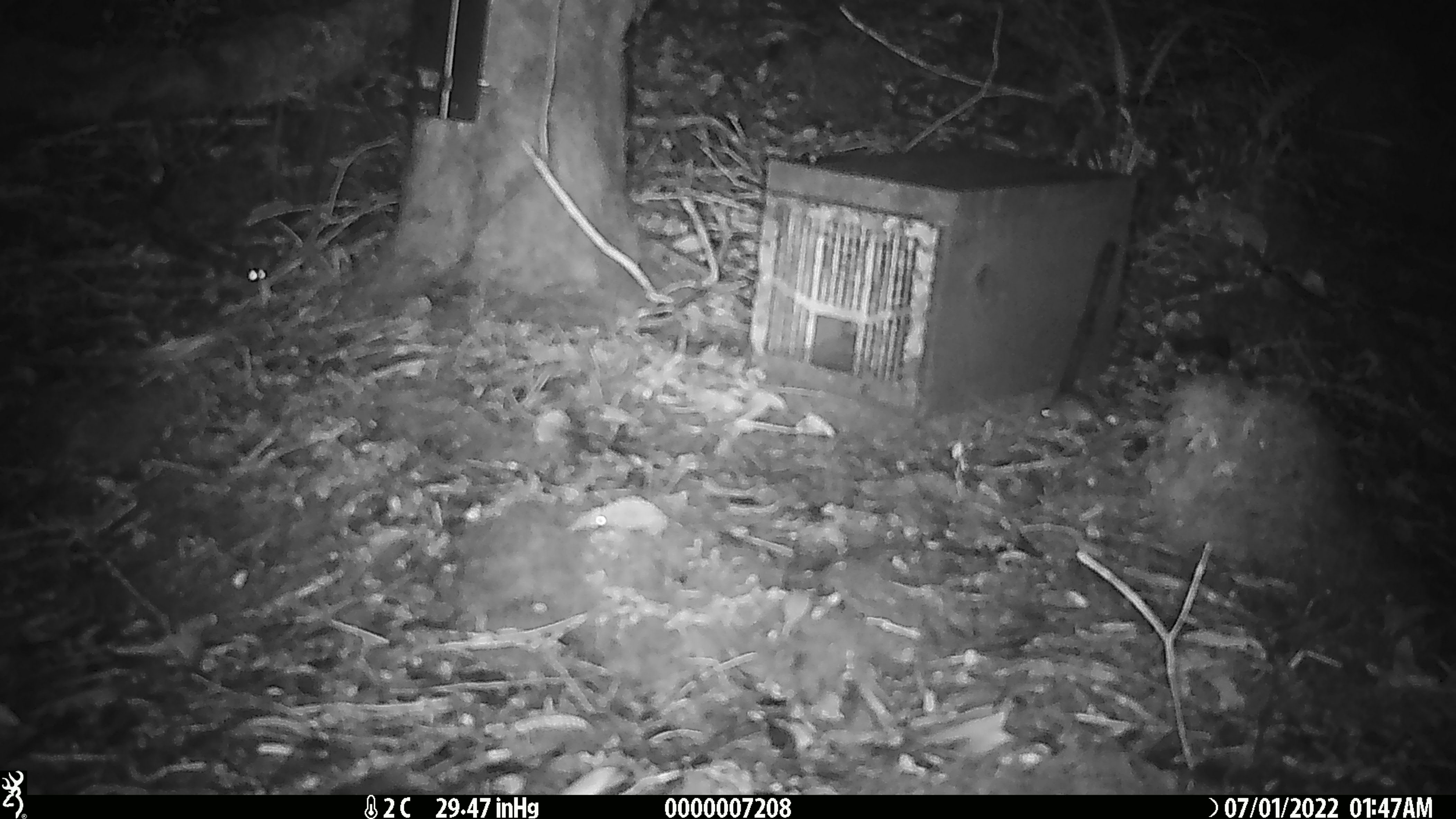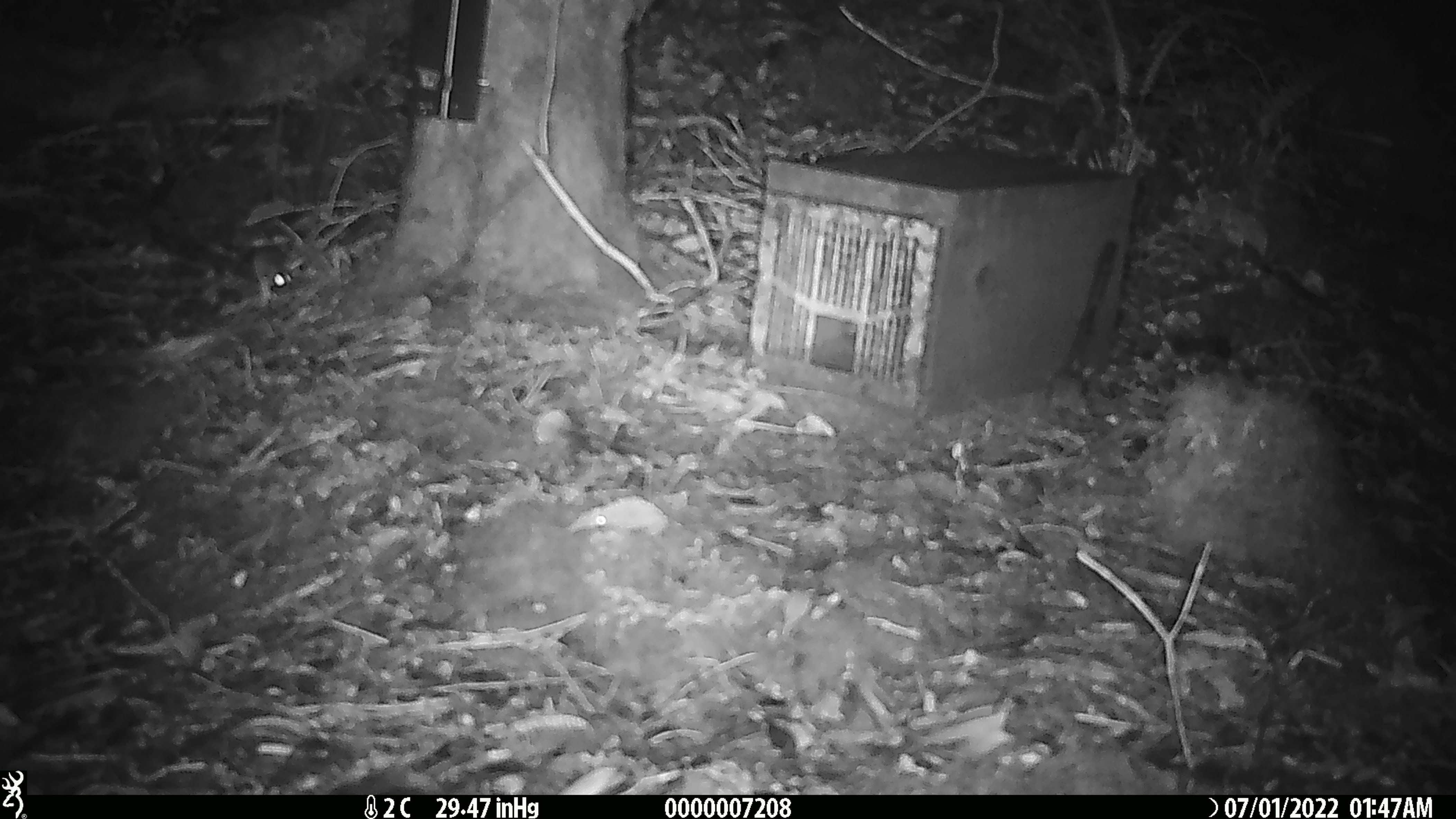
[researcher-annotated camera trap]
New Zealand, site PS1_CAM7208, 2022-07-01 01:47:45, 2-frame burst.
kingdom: Animalia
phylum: Chordata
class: Mammalia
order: Rodentia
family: Muridae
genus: Mus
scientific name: Mus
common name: mouse